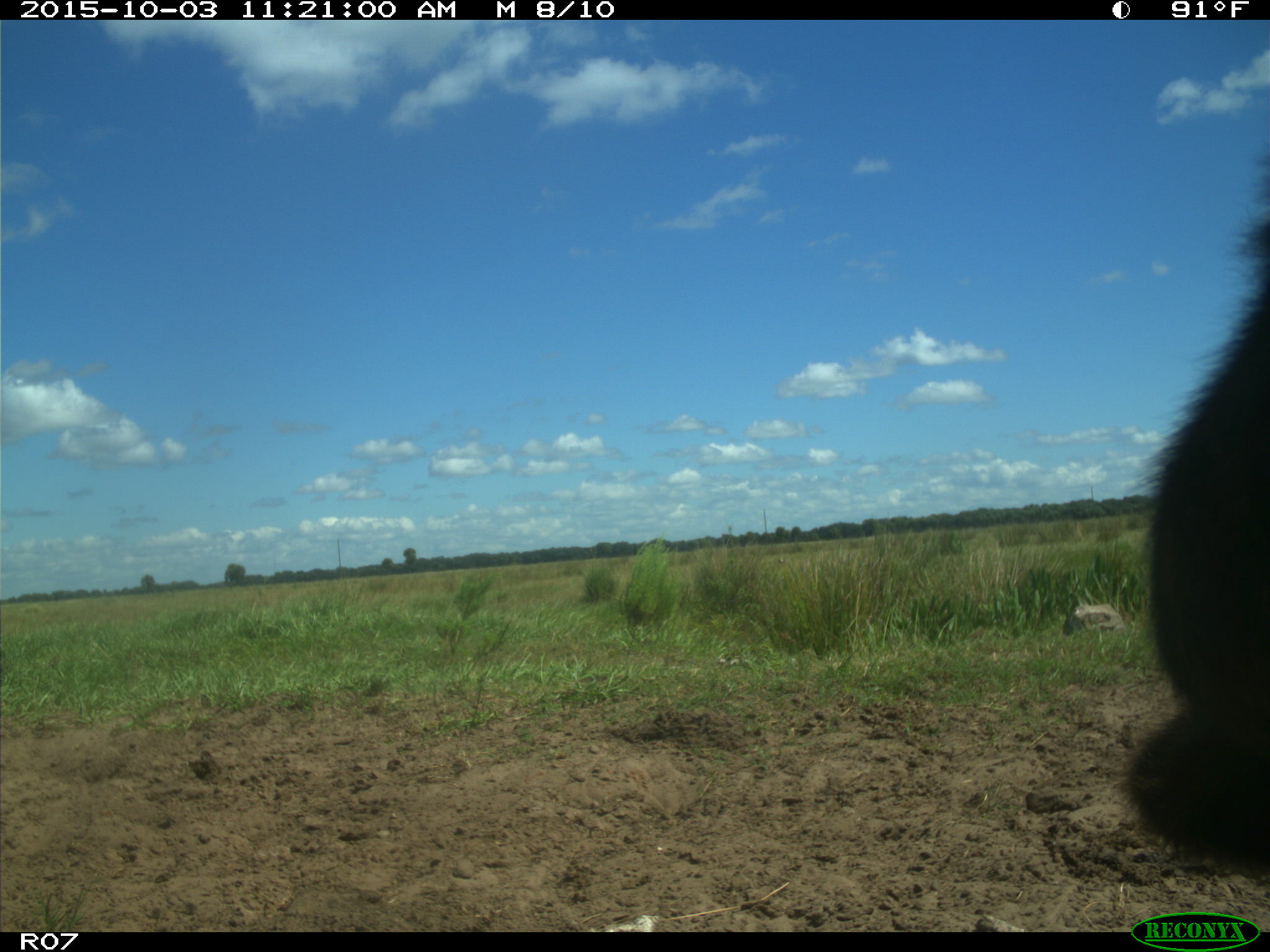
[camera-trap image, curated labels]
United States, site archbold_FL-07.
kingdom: Animalia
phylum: Chordata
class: Mammalia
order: Artiodactyla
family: Bovidae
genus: Bos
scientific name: Bos taurus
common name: domestic cow